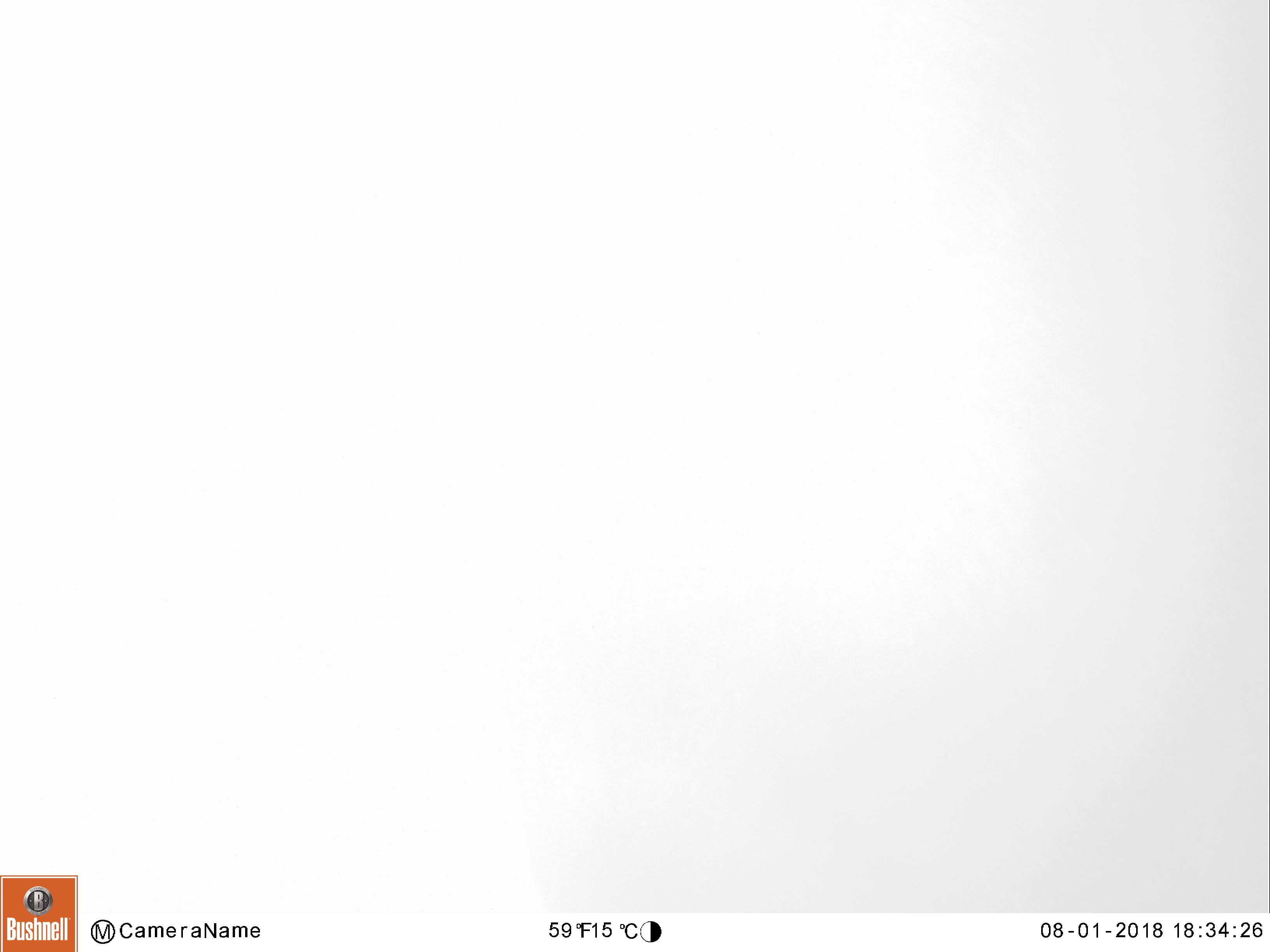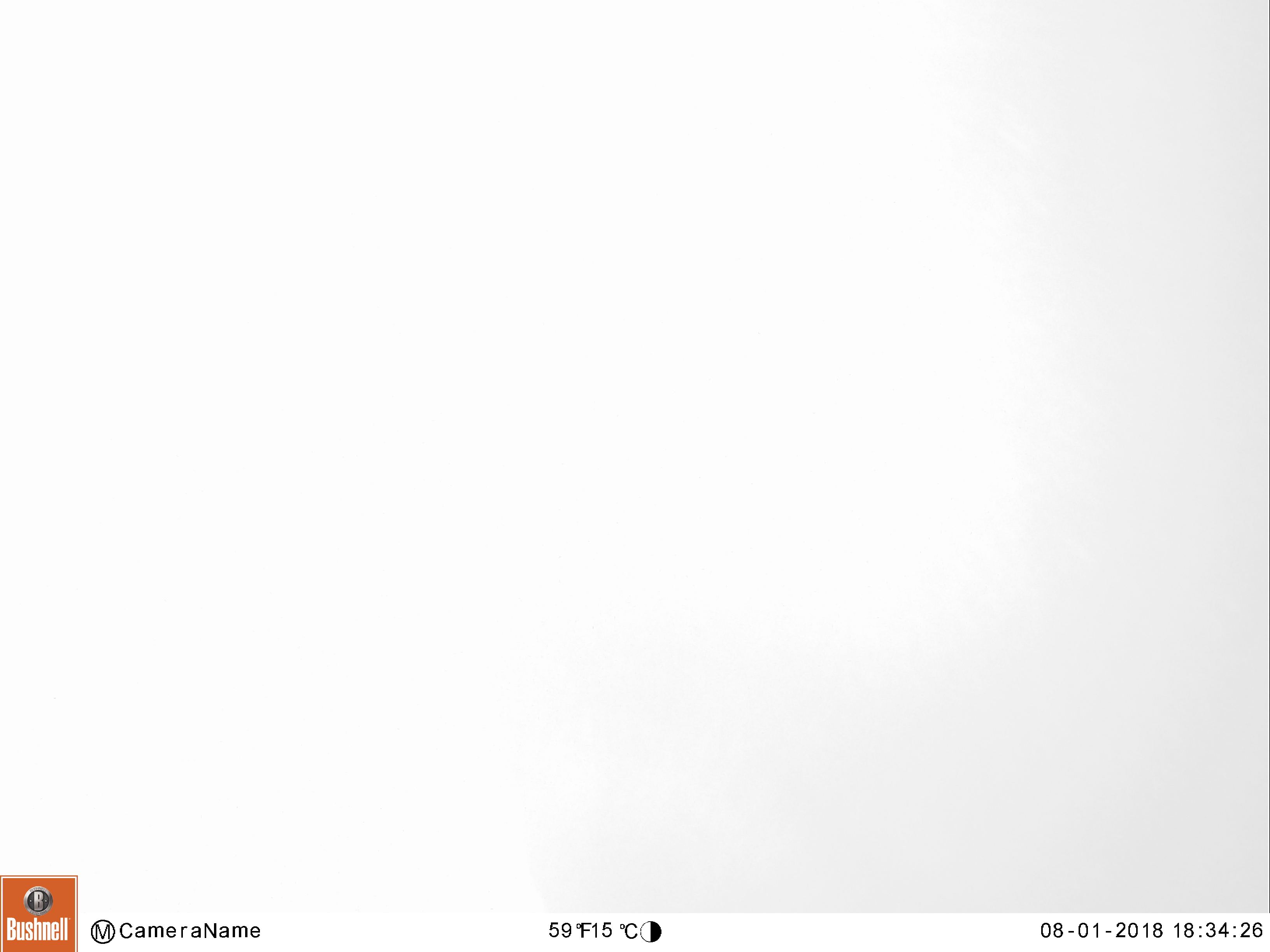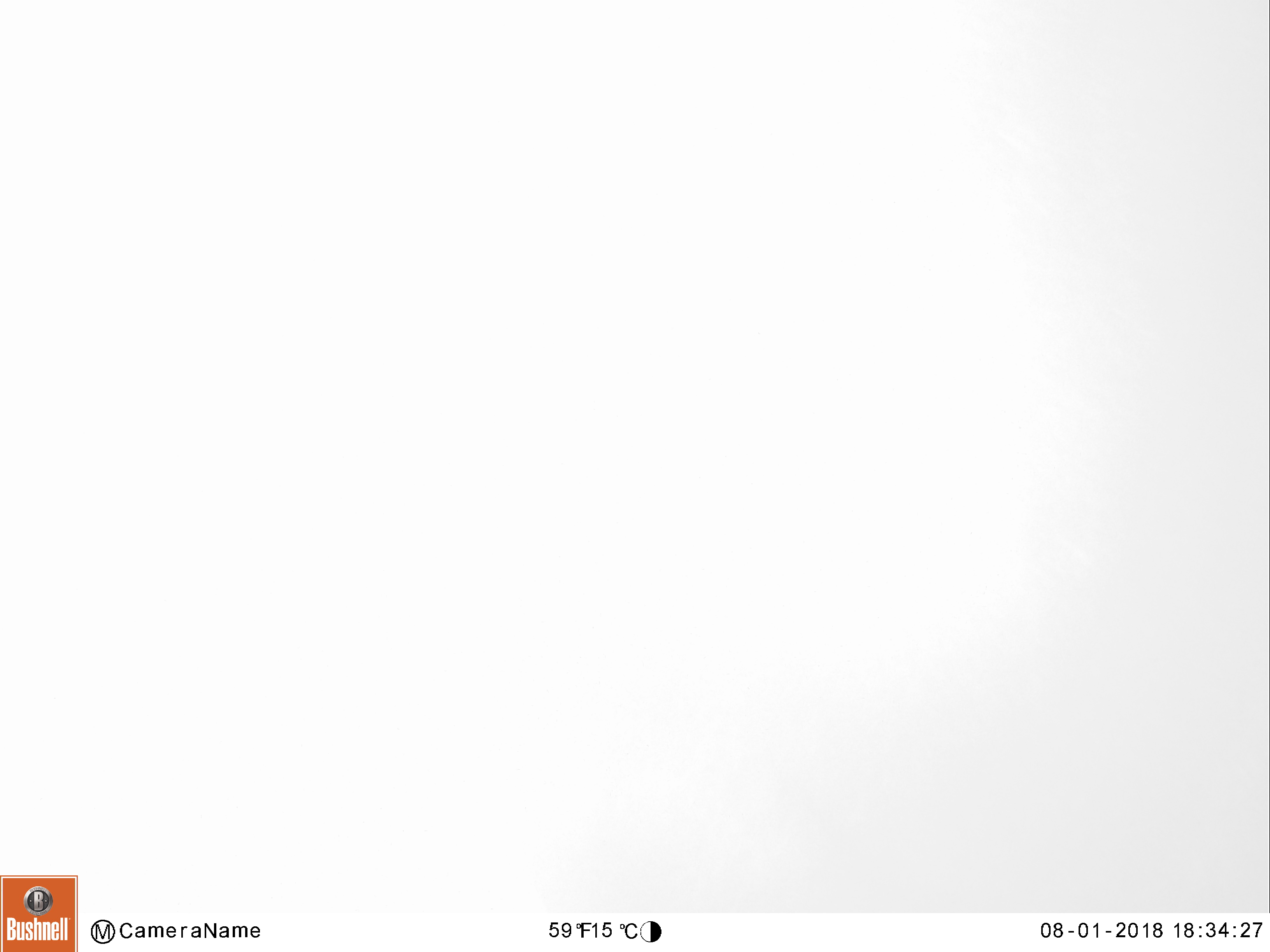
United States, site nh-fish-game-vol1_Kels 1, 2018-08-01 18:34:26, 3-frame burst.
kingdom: Animalia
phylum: Chordata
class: Mammalia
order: Artiodactyla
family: Cervidae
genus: Alces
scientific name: Alces alces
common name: moose